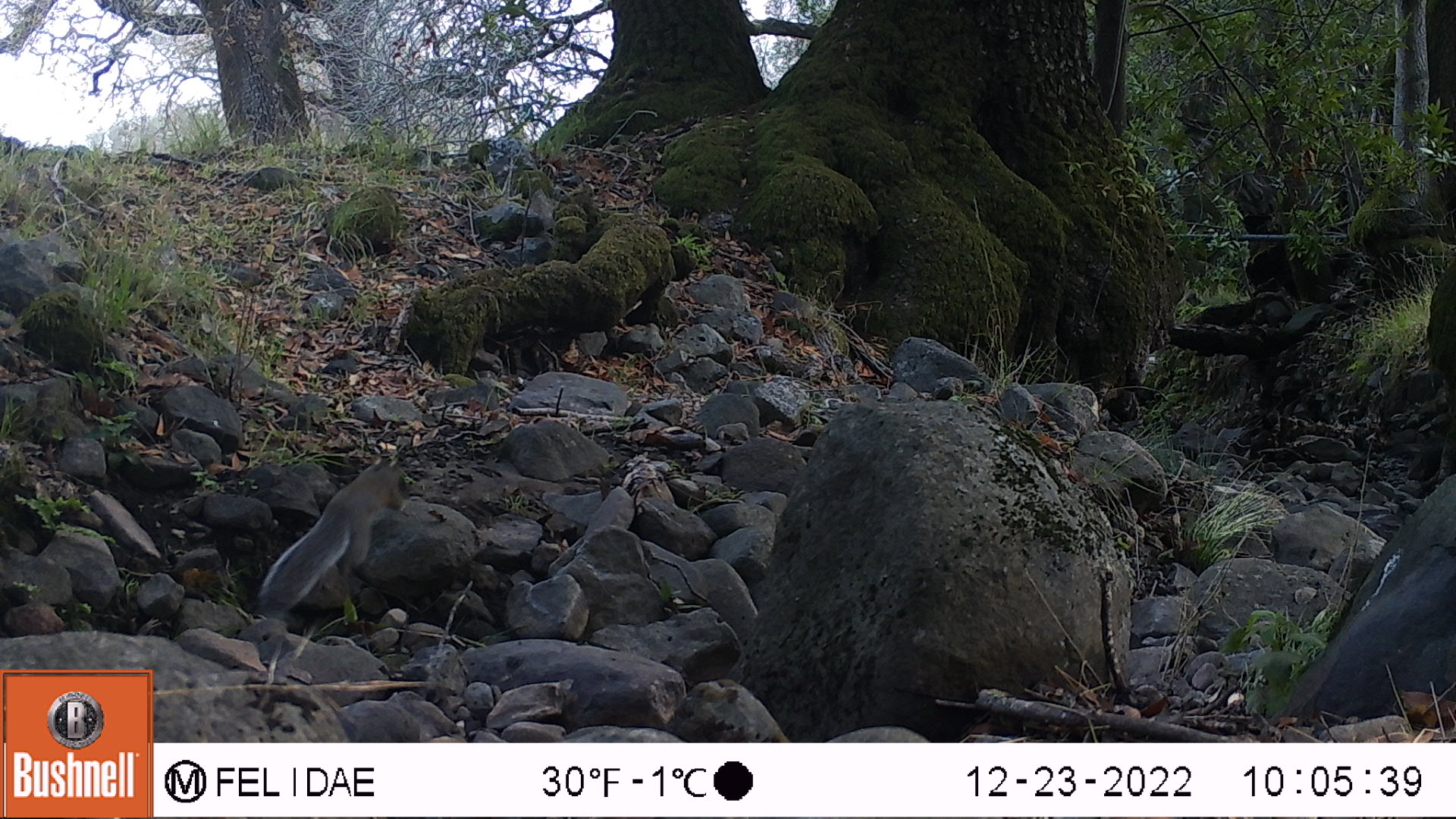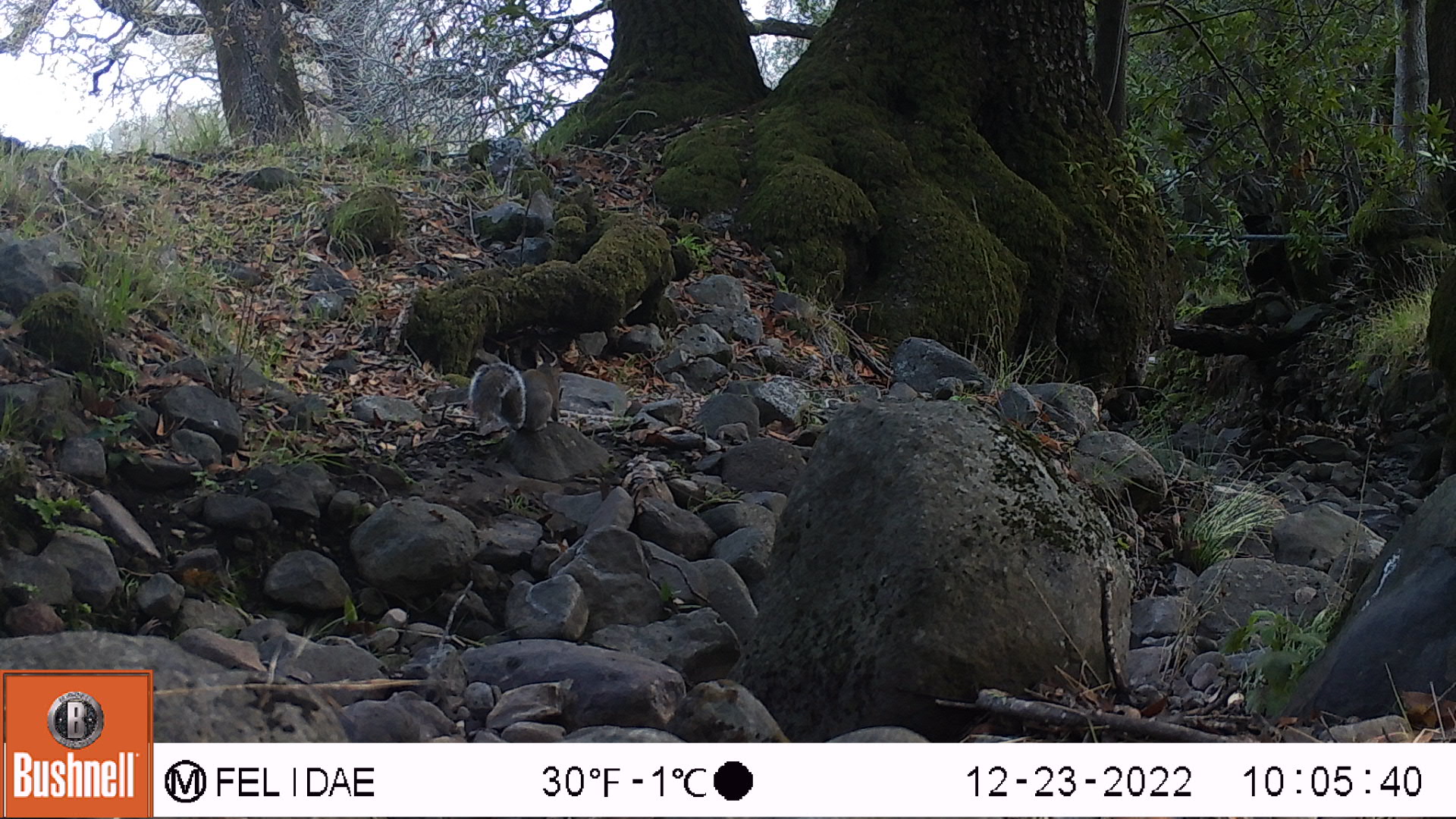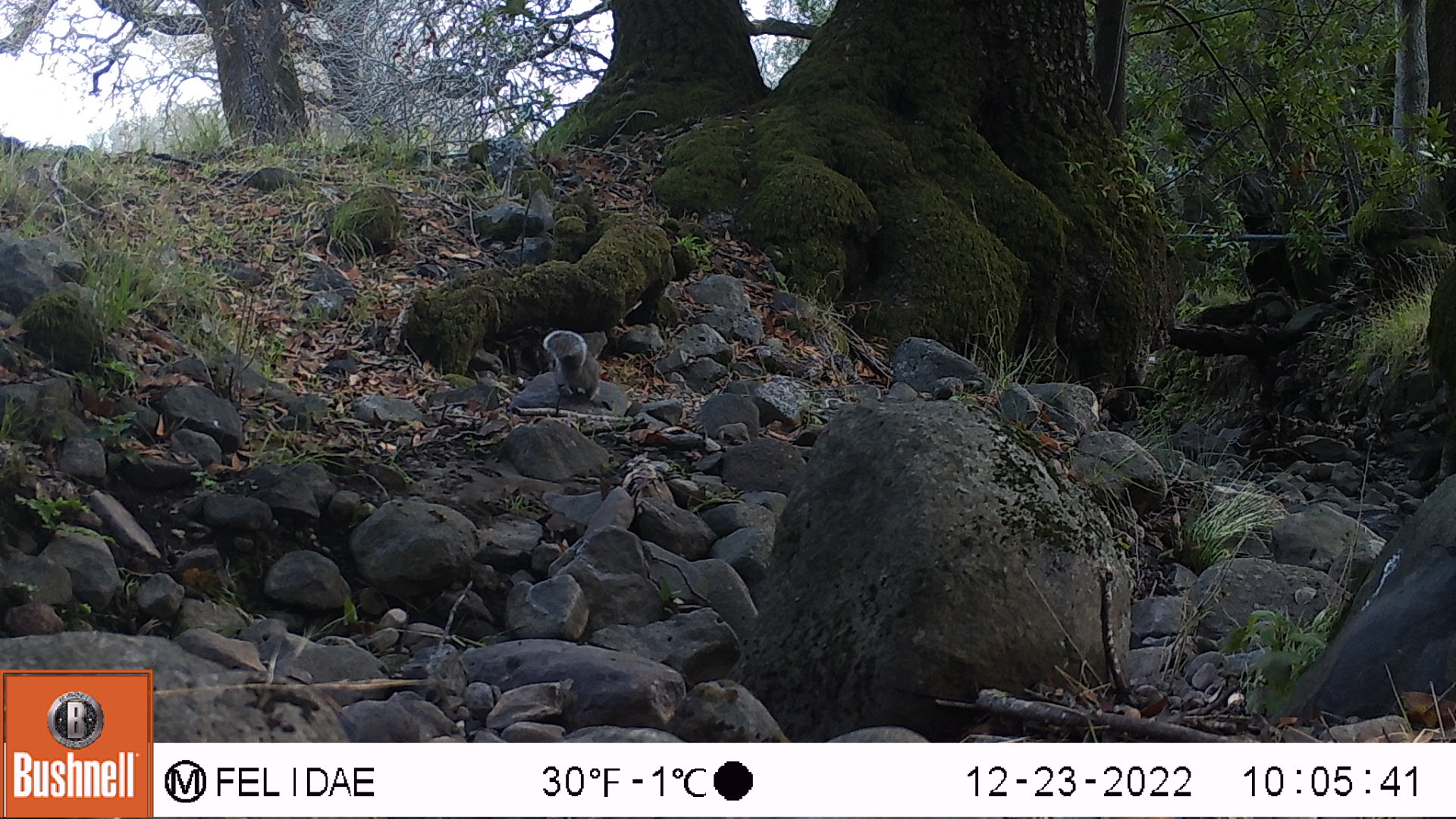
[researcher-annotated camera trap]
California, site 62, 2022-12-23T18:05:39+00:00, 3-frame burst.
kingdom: Animalia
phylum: Chordata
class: Mammalia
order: Rodentia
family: Sciuridae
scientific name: Sciuridae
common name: squirrel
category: unknown squirrel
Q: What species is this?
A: Unknown squirrel (squirrel) (Sciuridae).